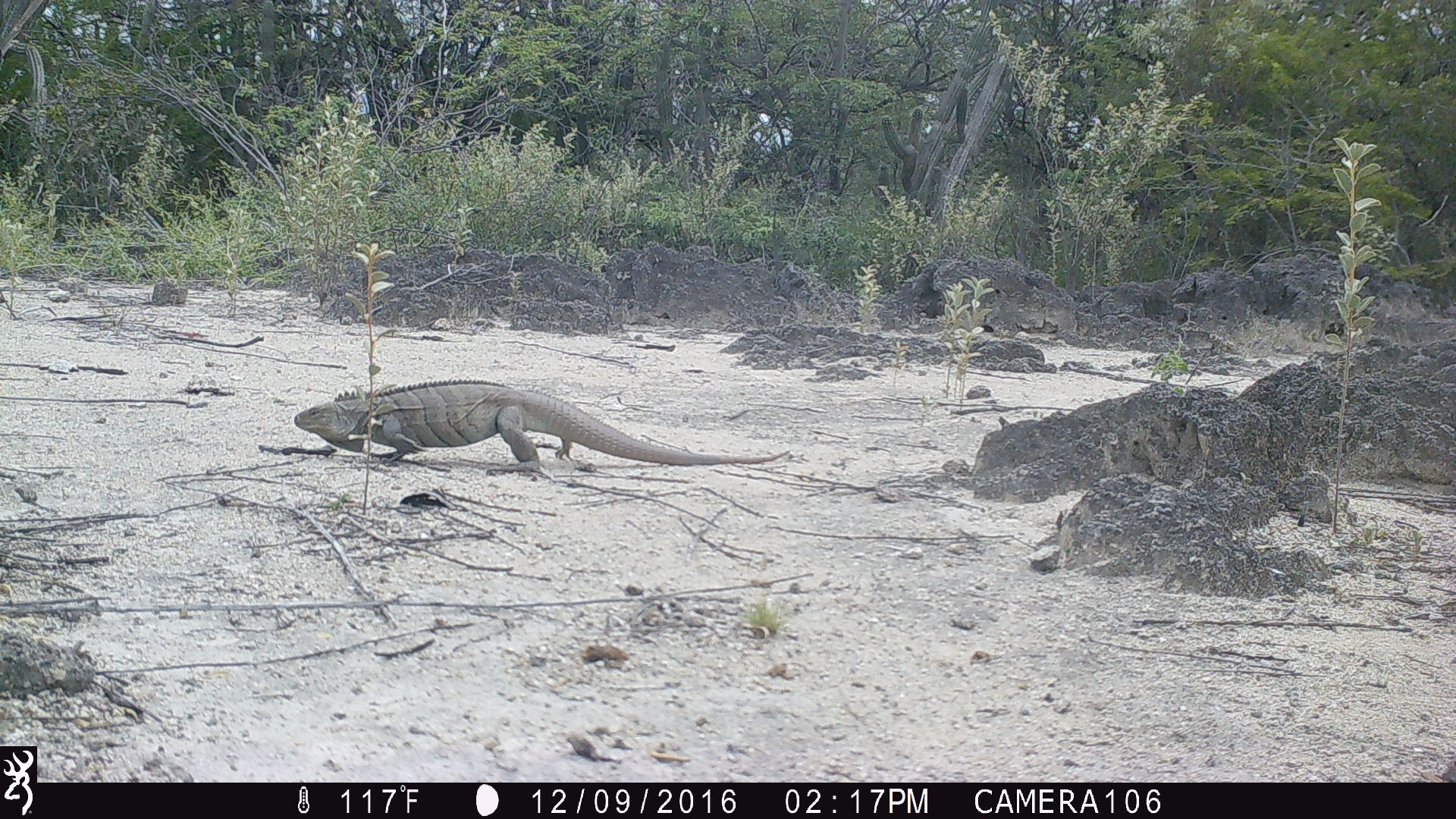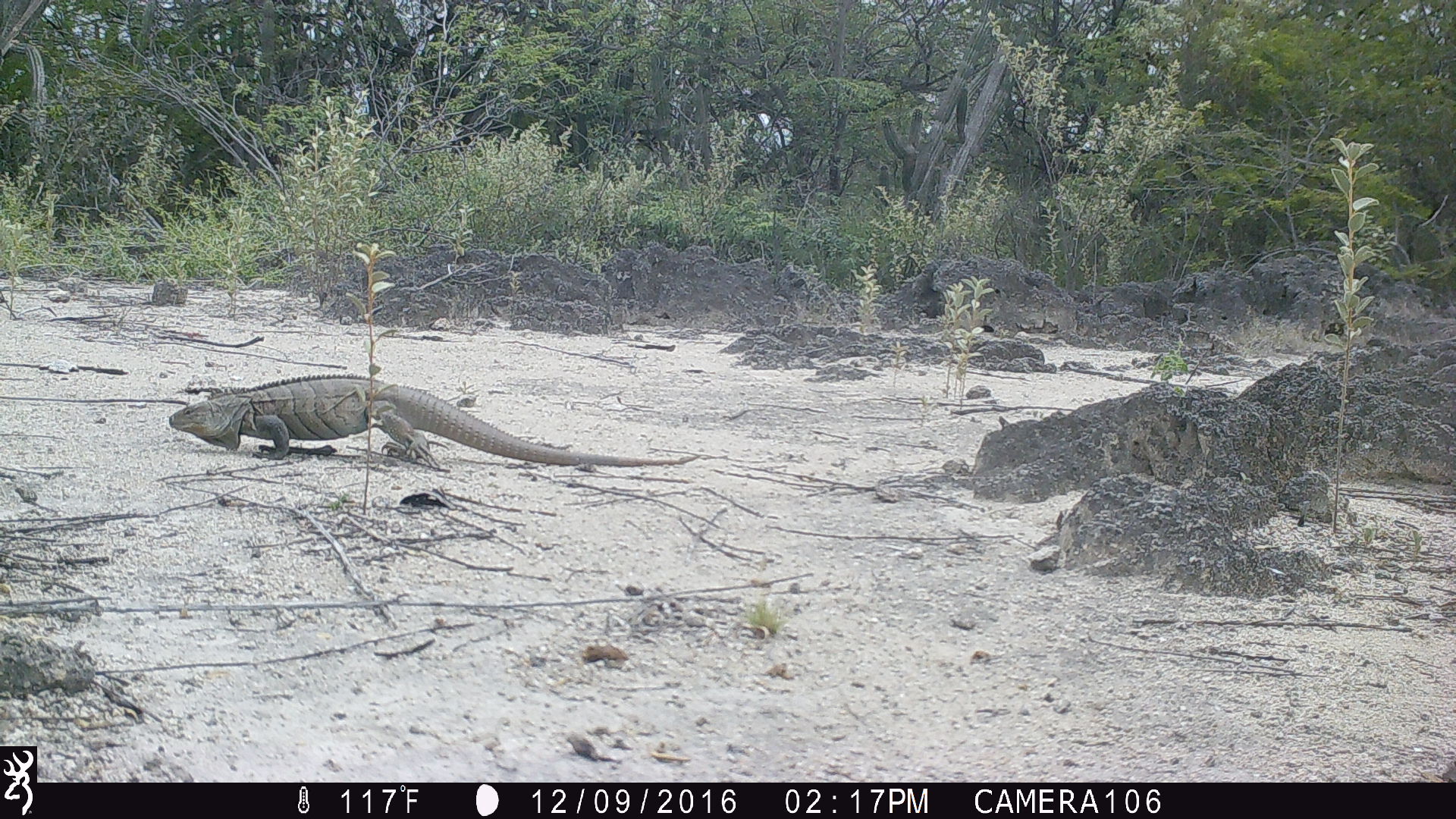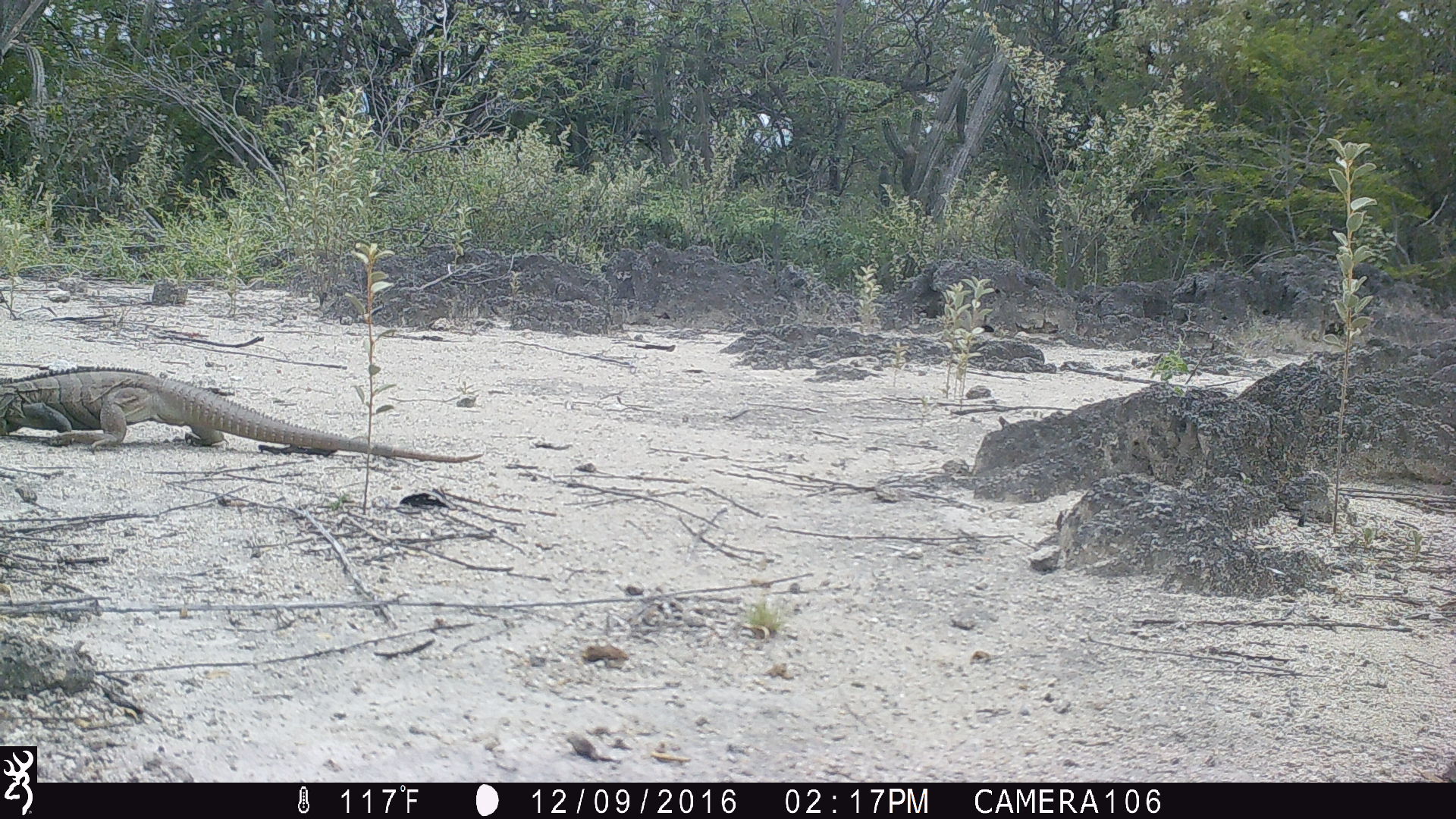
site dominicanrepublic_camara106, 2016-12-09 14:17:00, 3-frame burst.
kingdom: Animalia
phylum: Chordata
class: Reptilia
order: Squamata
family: Iguanidae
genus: Iguana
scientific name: Iguana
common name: typical iguanas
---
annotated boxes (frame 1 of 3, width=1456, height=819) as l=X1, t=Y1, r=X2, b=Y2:
iguana: l=291, t=381, r=790, b=469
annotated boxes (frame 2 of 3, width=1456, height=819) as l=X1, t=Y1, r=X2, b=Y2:
iguana: l=162, t=372, r=698, b=474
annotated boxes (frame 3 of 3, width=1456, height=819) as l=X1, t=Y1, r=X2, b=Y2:
iguana: l=0, t=366, r=480, b=459